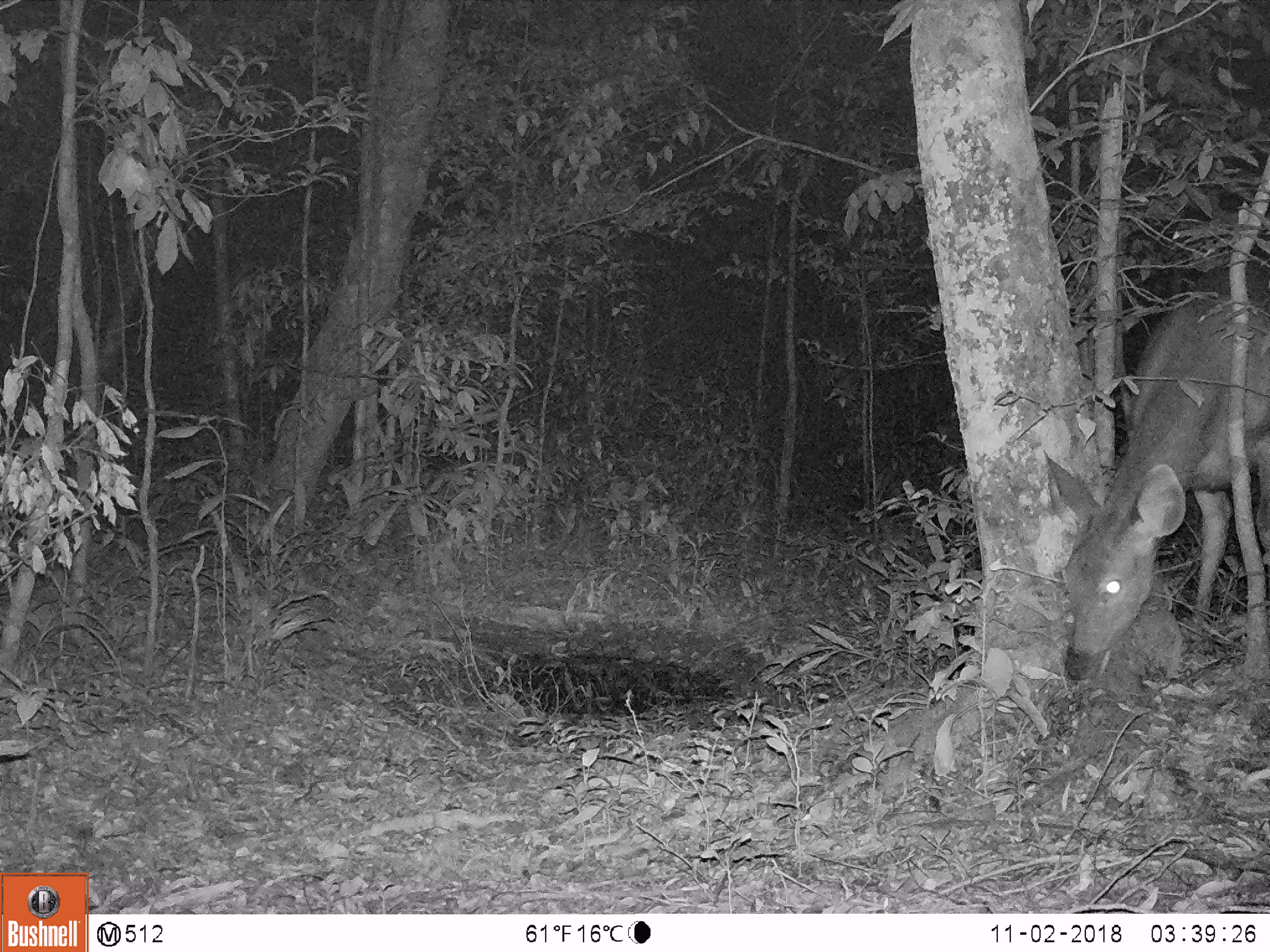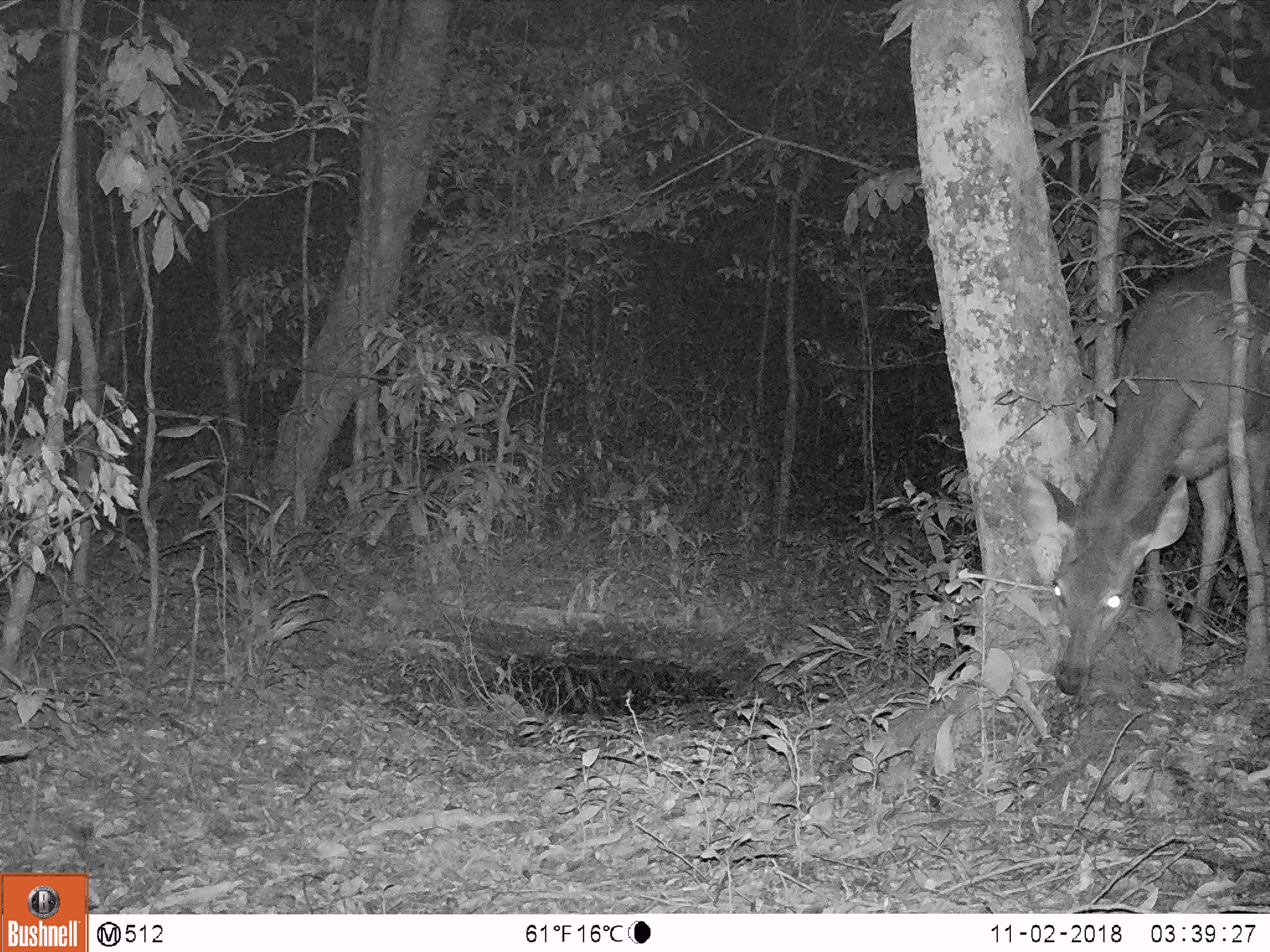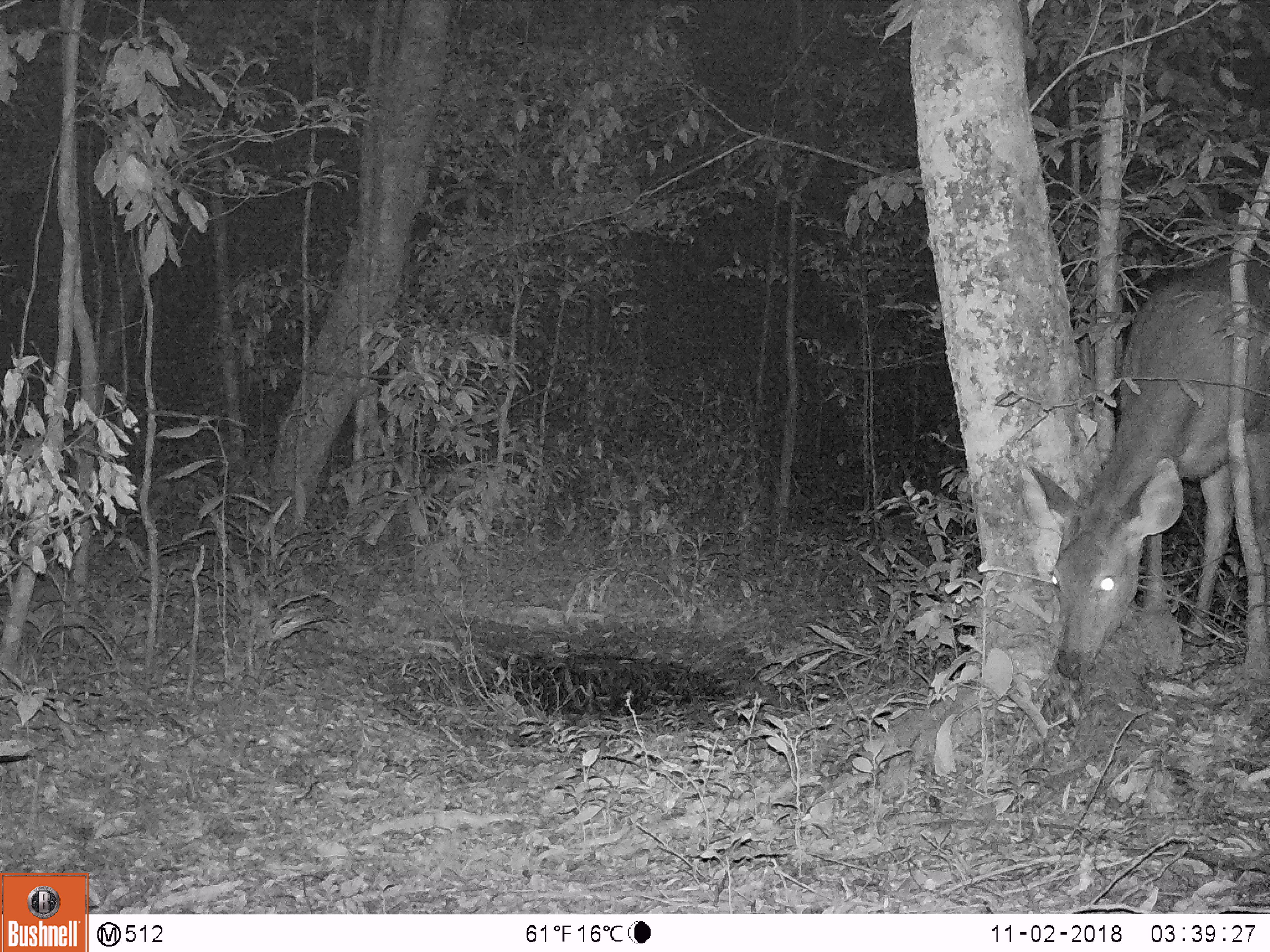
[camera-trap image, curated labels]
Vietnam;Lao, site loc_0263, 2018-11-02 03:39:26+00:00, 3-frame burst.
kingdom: Animalia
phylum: Chordata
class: Mammalia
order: Artiodactyla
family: Cervidae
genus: Rusa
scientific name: Rusa unicolor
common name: sambar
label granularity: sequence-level